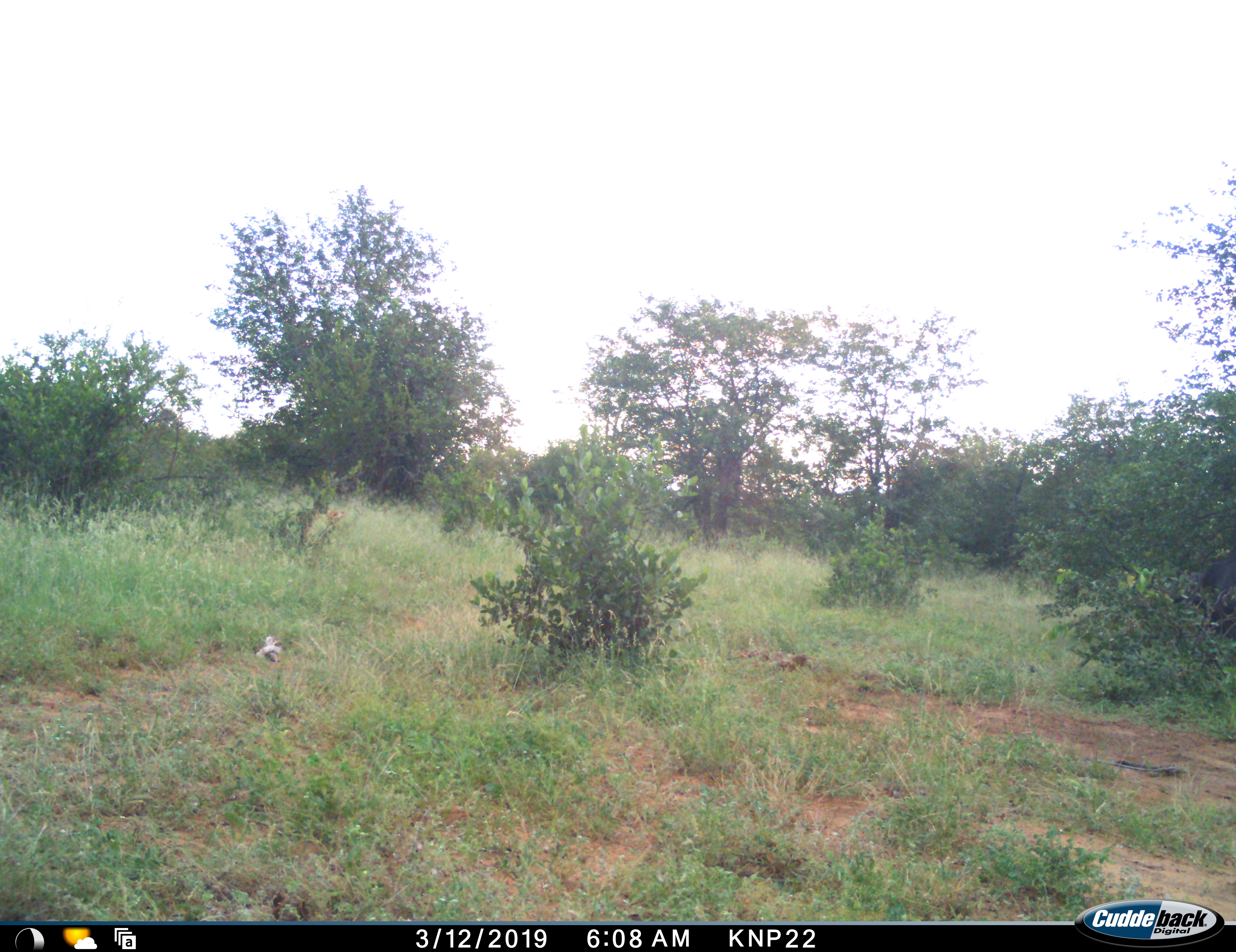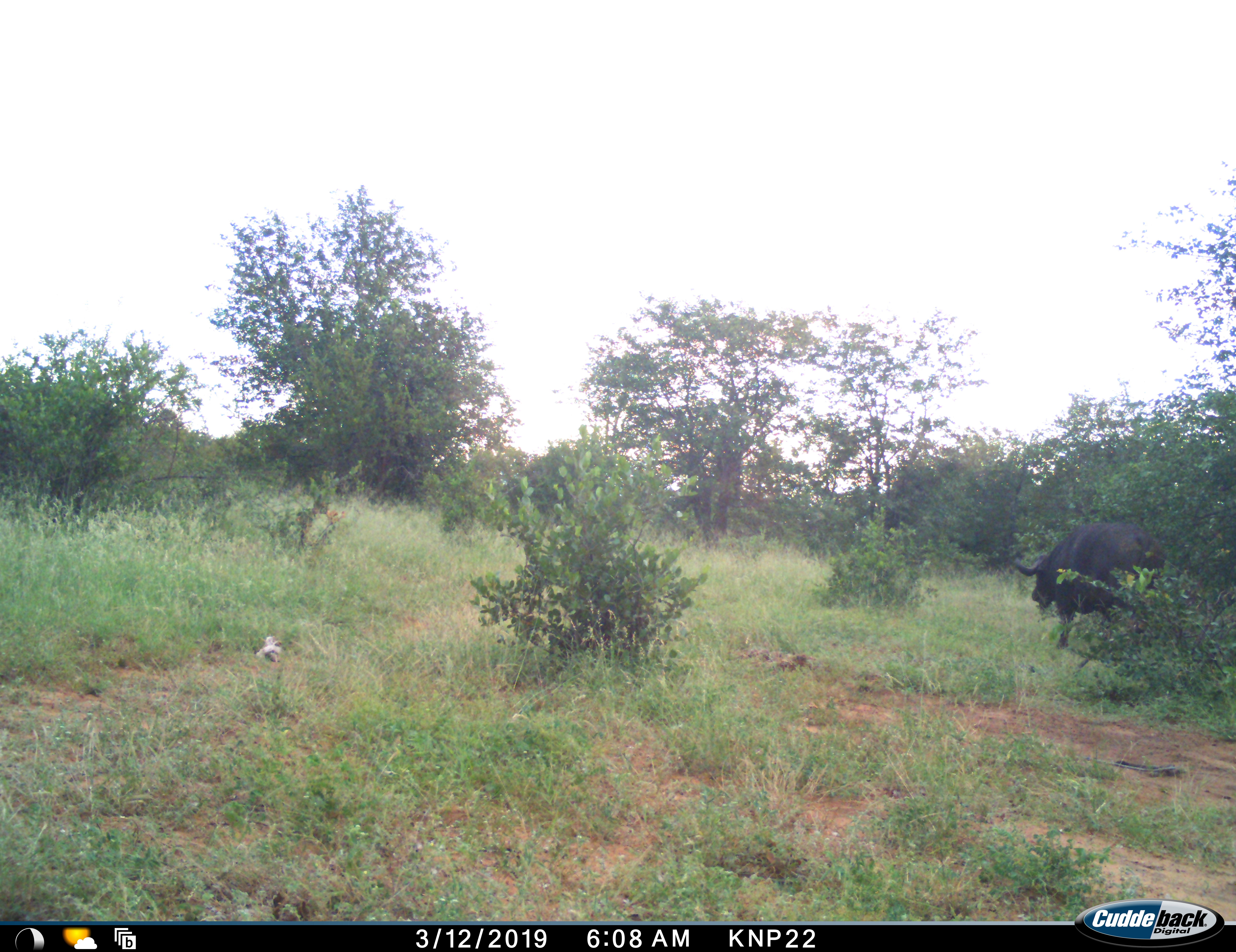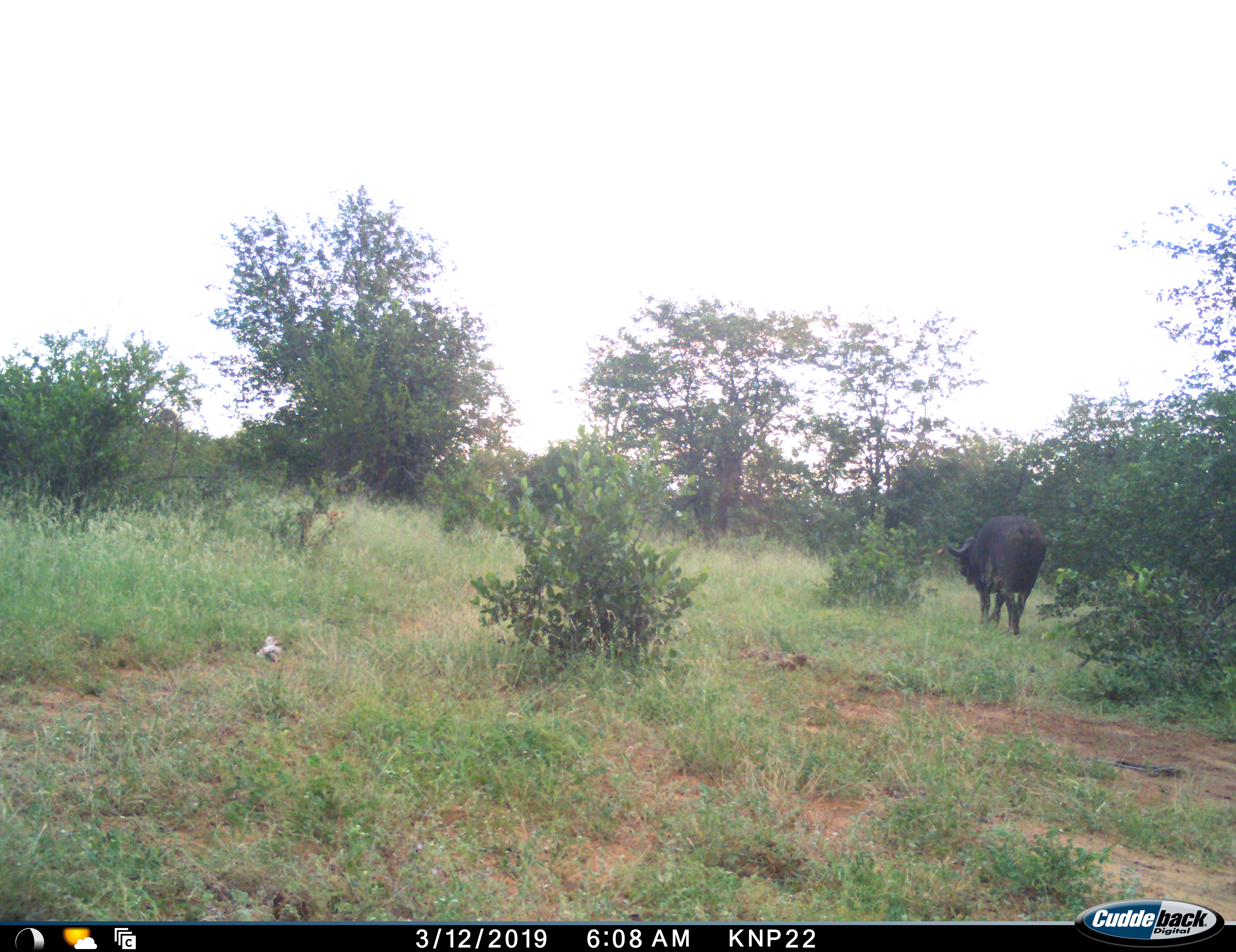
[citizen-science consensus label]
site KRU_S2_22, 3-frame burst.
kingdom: Animalia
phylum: Chordata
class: Mammalia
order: Artiodactyla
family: Bovidae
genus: Syncerus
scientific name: Syncerus caffer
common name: african buffalo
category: buffalo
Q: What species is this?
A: Buffalo (african buffalo) (Syncerus caffer).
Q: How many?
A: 1.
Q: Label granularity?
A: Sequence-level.